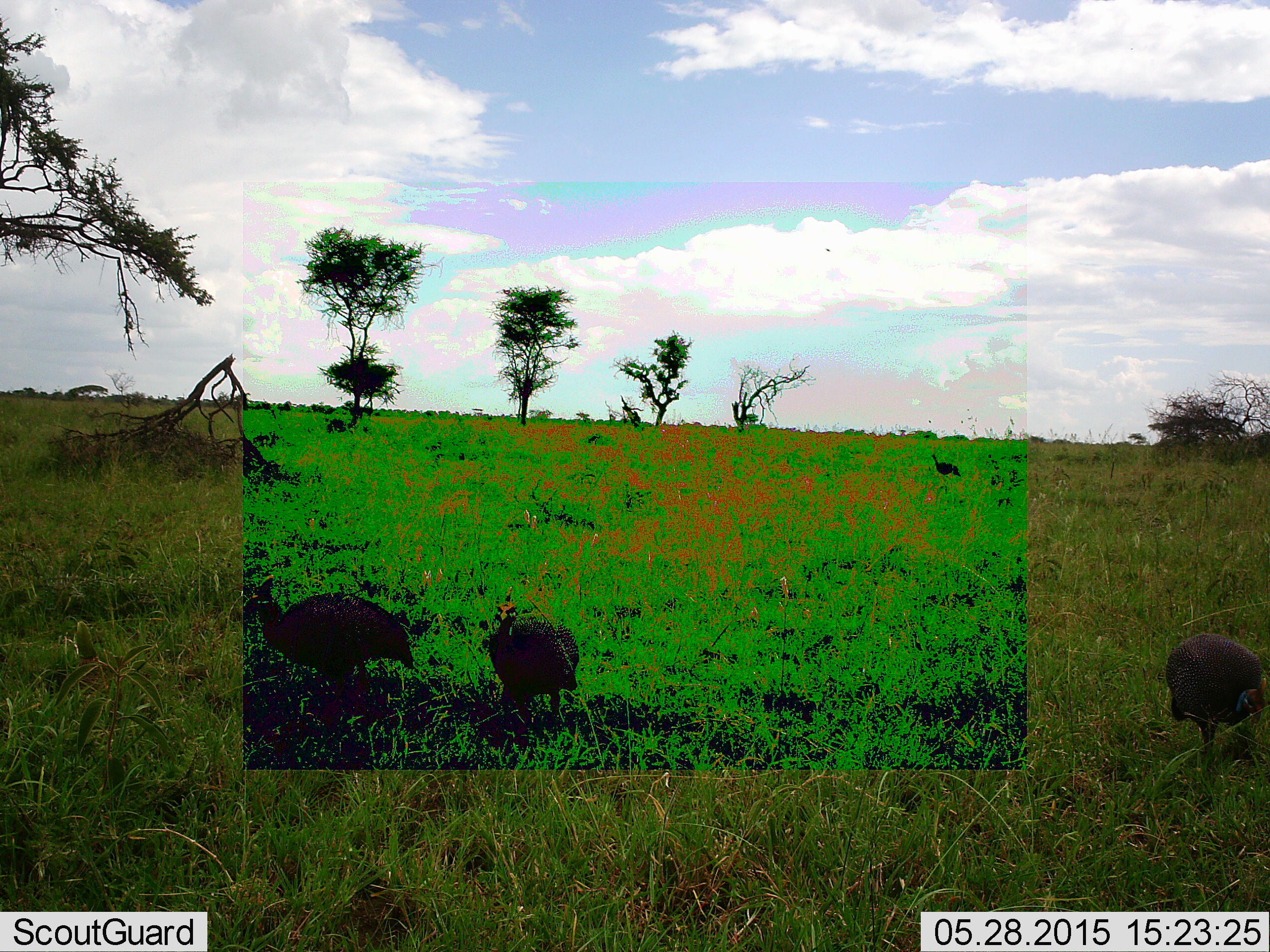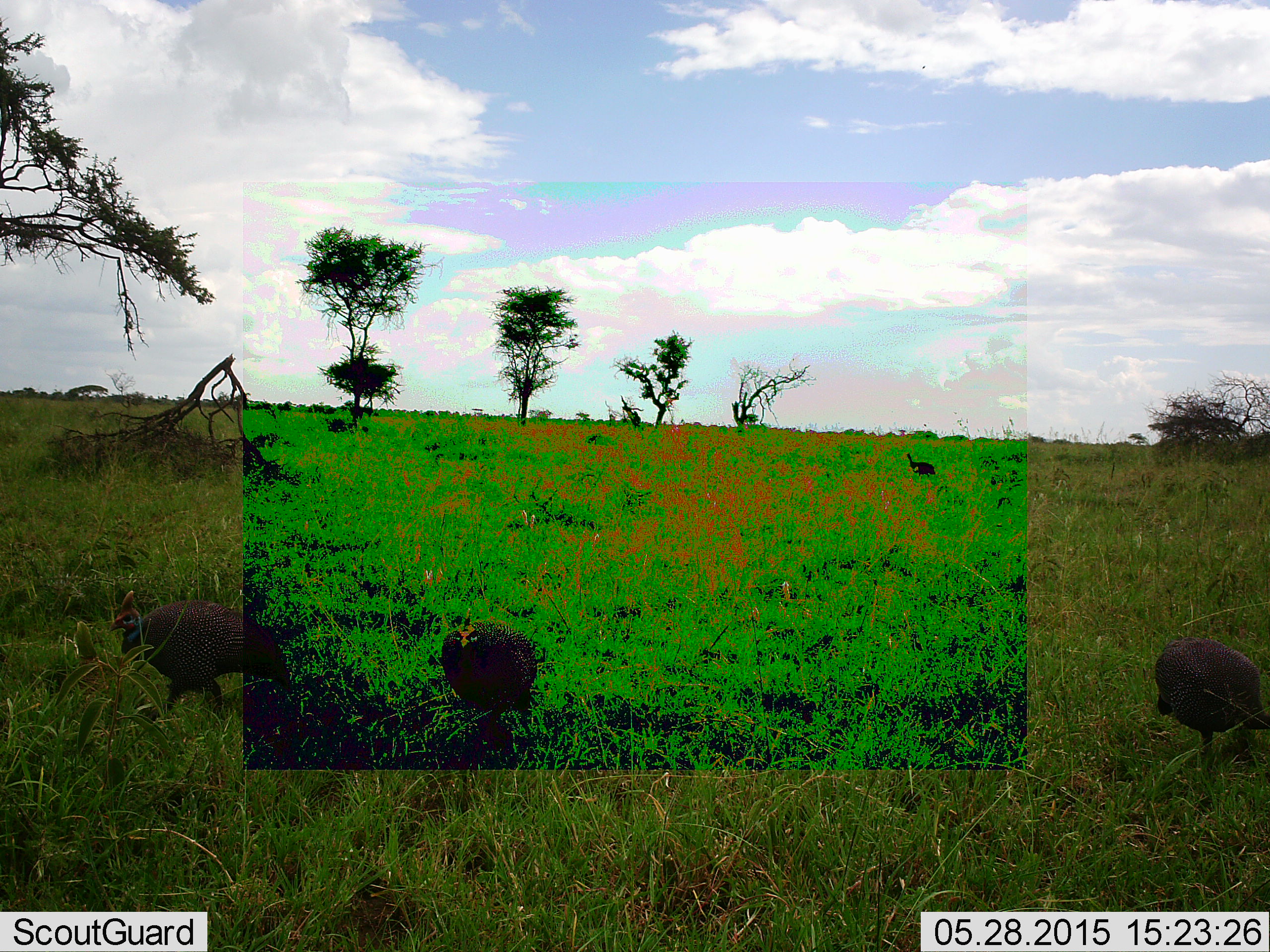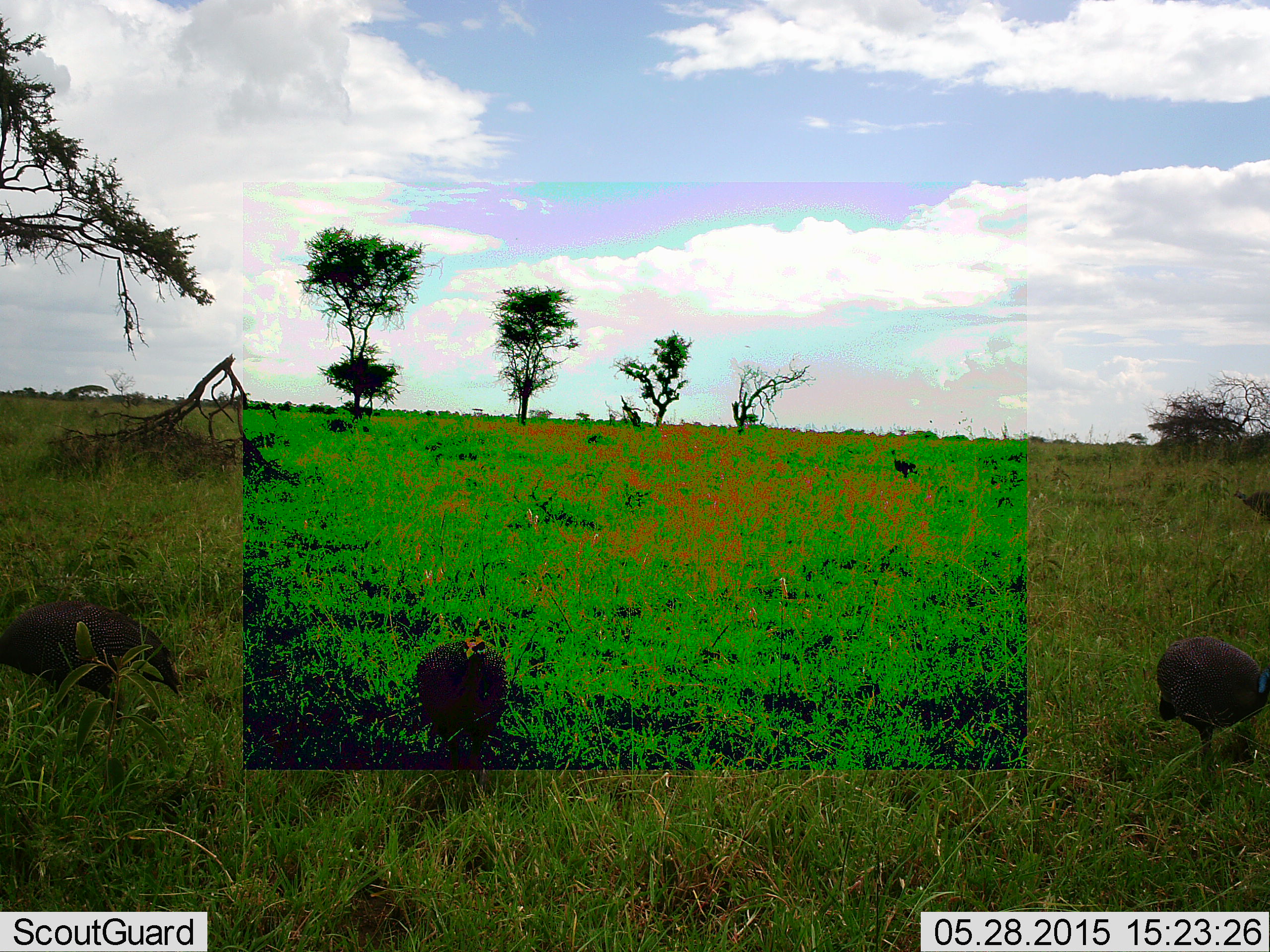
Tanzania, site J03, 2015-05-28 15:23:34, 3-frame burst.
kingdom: Animalia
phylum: Chordata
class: Aves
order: Galliformes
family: Numididae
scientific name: Numididae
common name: guinea fowl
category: guineafowl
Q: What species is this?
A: Guineafowl (guinea fowl) (Numididae).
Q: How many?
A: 5.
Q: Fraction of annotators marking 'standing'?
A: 8%.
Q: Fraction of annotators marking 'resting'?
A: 0%.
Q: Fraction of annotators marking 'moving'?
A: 83%.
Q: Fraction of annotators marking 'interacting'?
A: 0%.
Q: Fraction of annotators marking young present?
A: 0%.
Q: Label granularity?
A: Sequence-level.